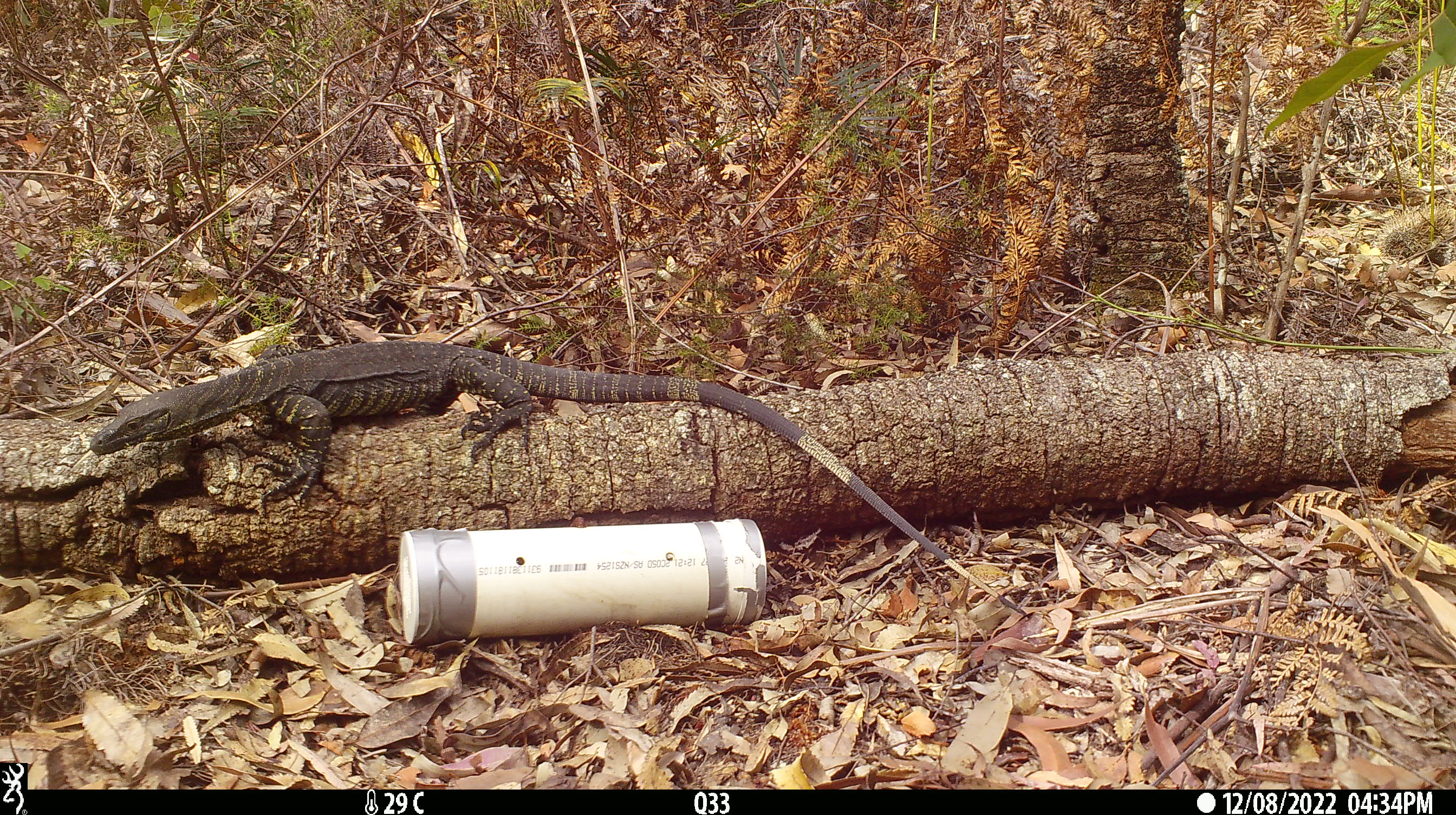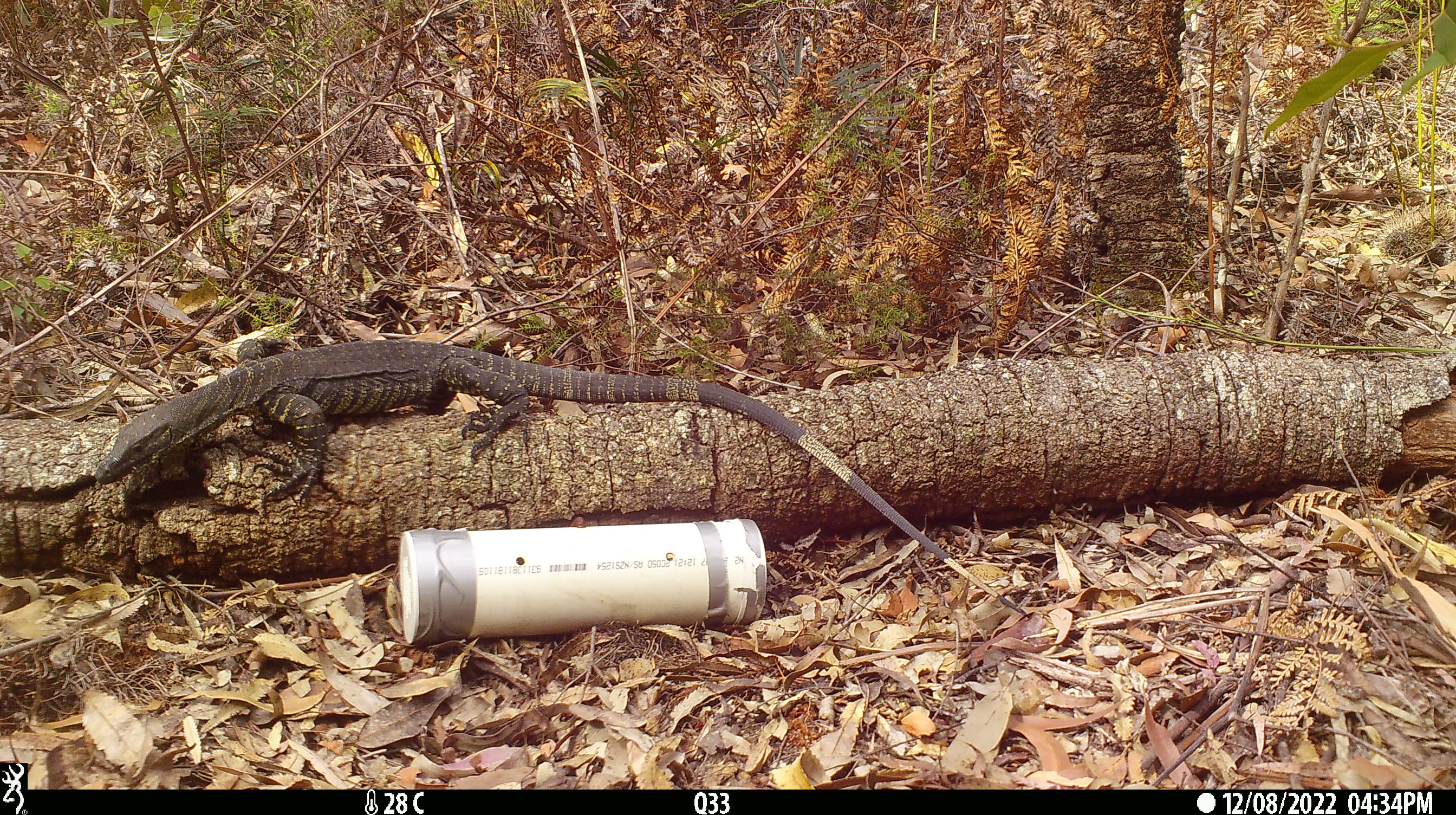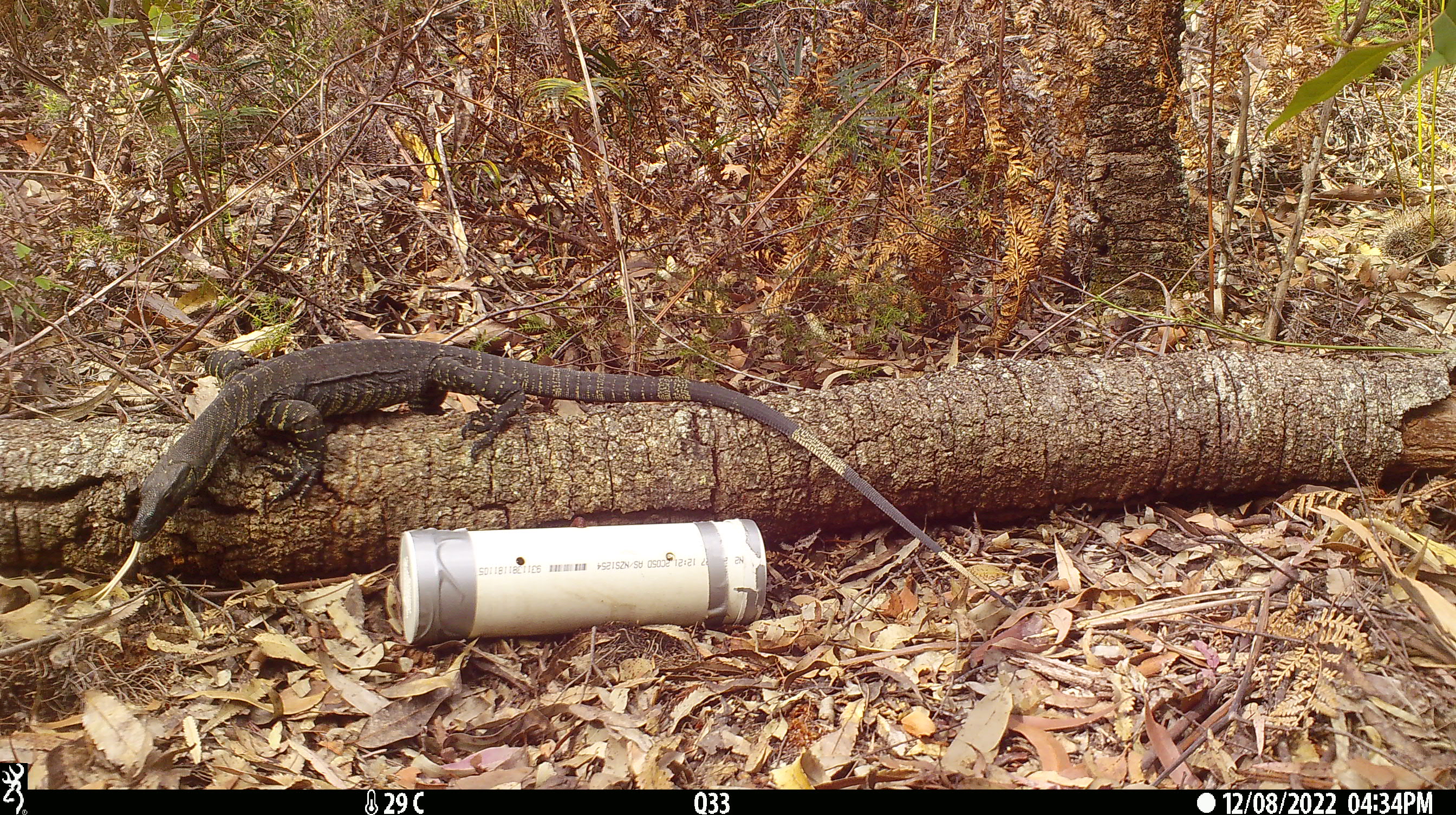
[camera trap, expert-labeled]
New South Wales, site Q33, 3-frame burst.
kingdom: Animalia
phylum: Chordata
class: Reptilia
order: Squamata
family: Varanidae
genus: Varanus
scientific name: Varanus varius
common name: lace monitor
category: goanna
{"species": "goanna (lace monitor) (Varanus varius)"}